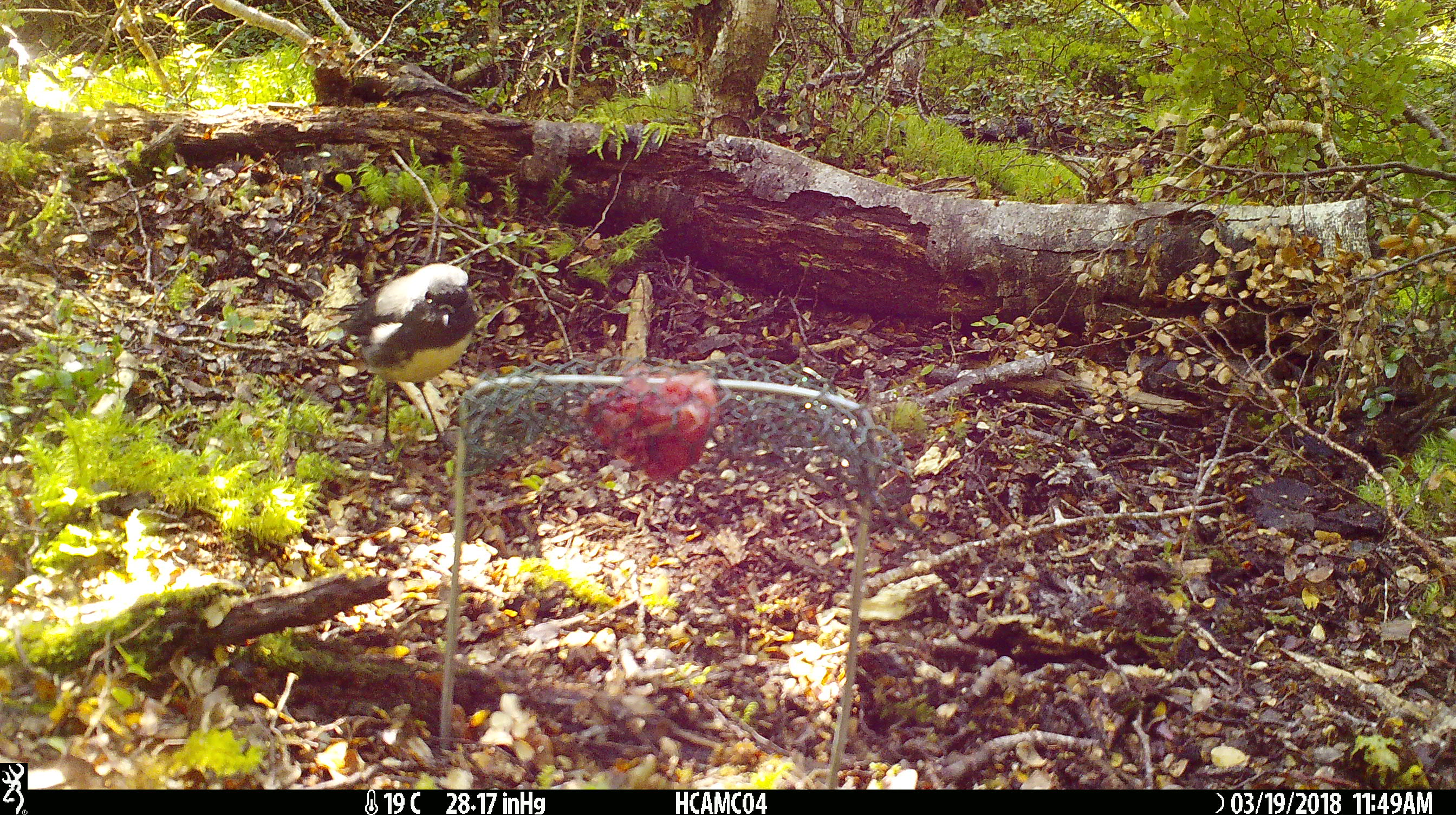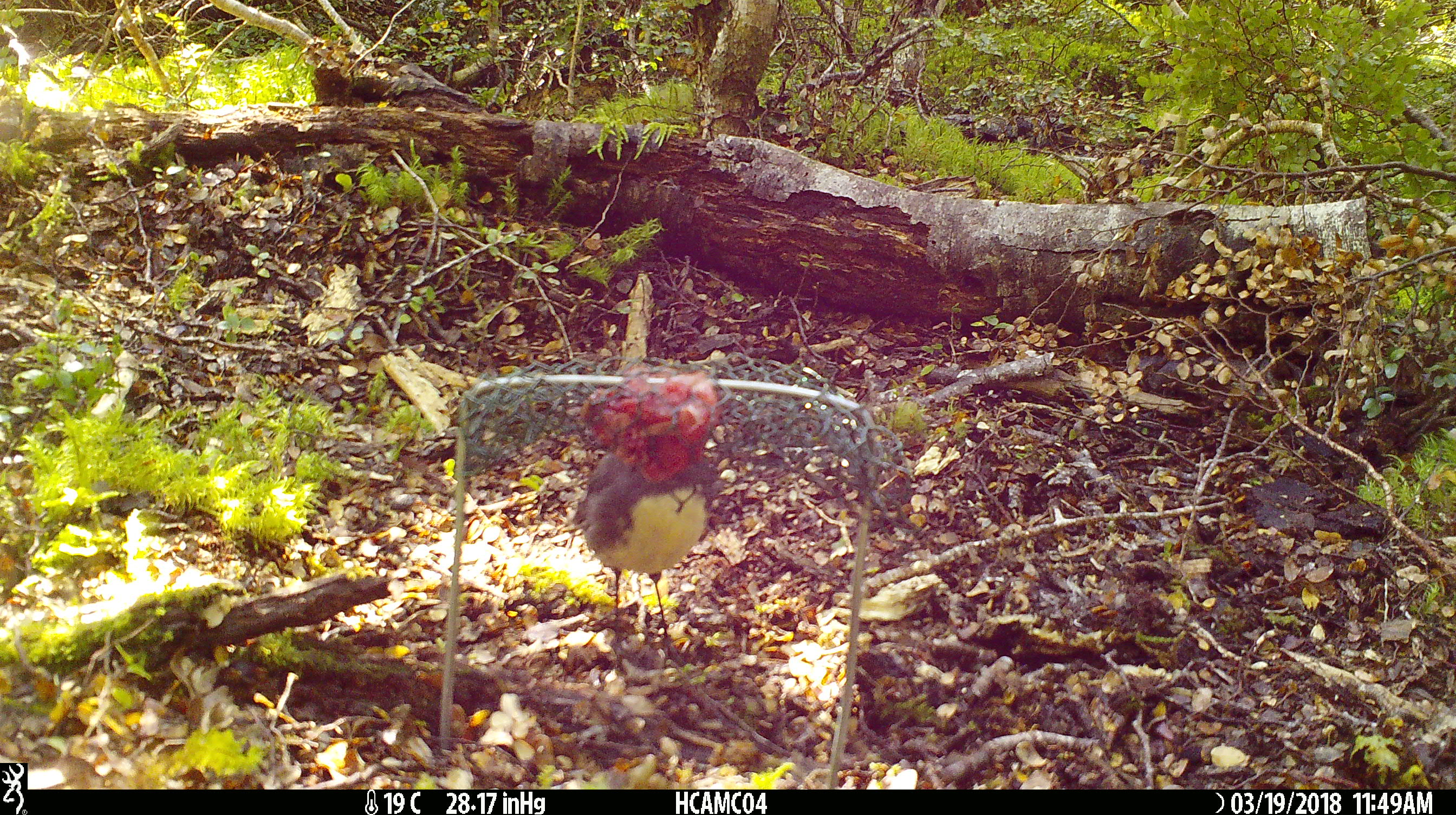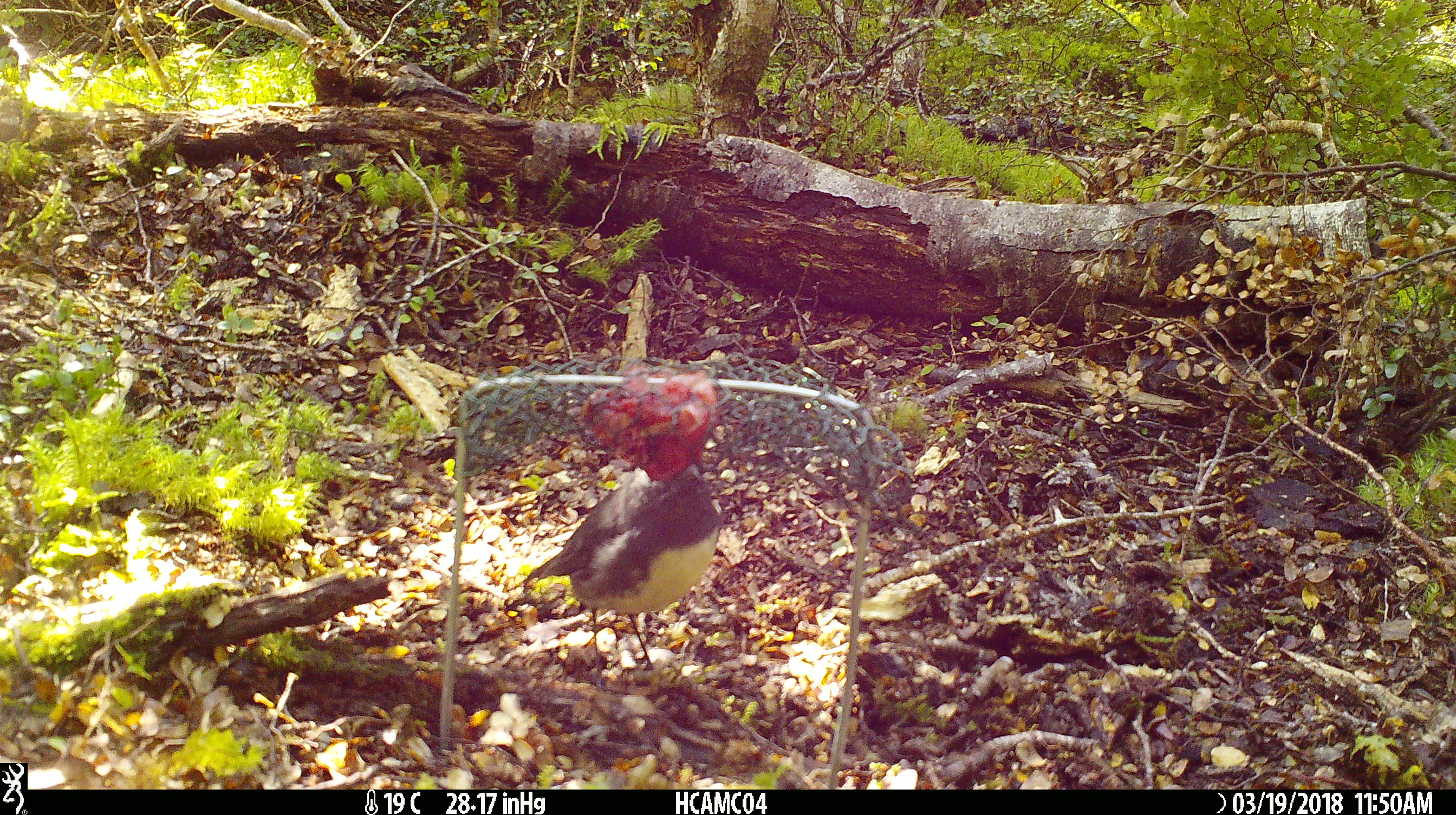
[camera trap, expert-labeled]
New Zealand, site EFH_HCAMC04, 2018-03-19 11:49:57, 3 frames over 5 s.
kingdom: Animalia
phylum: Chordata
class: Aves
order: Passeriformes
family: Petroicidae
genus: Petroica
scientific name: Petroica australis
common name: new zealand robin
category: robin